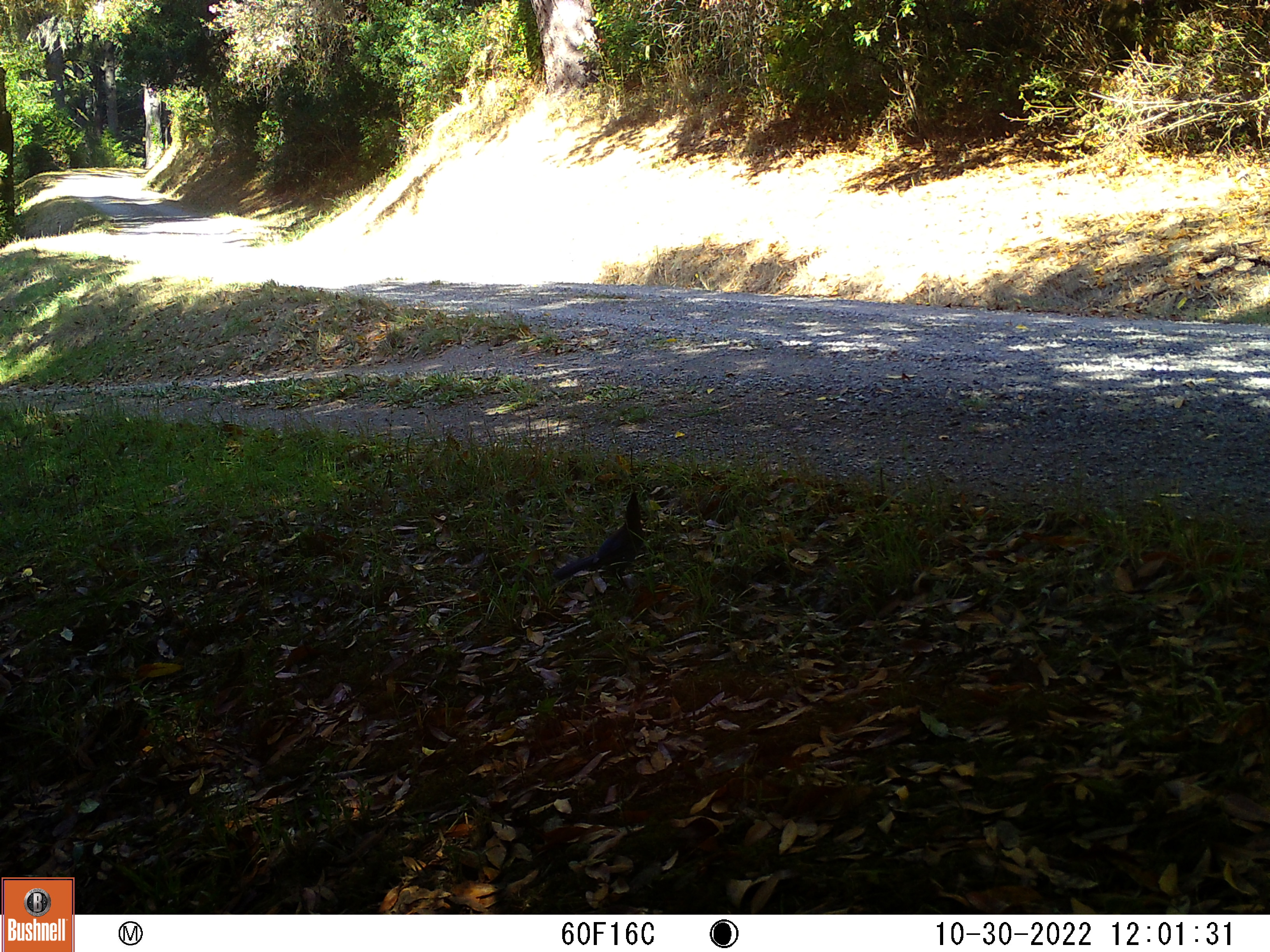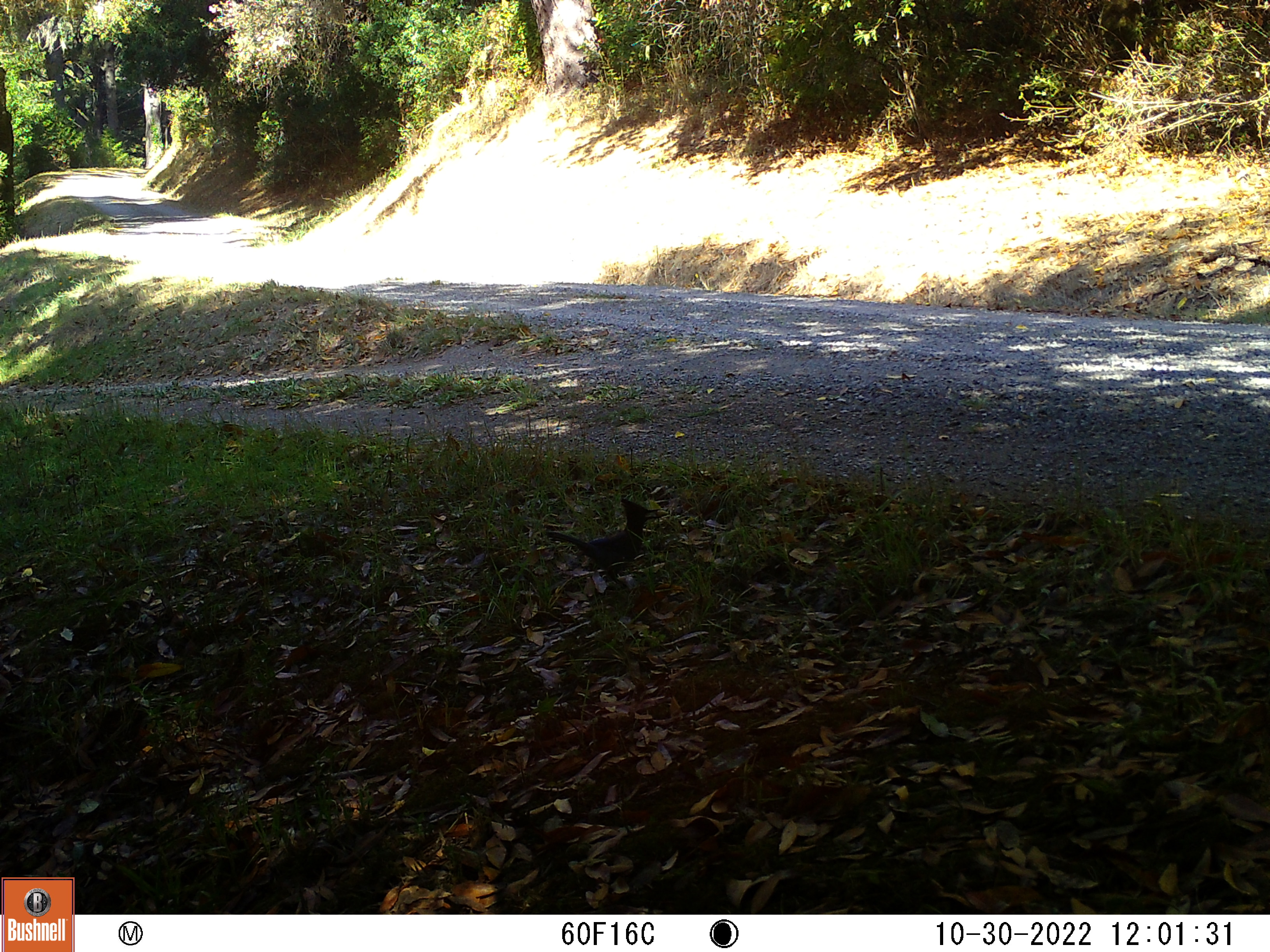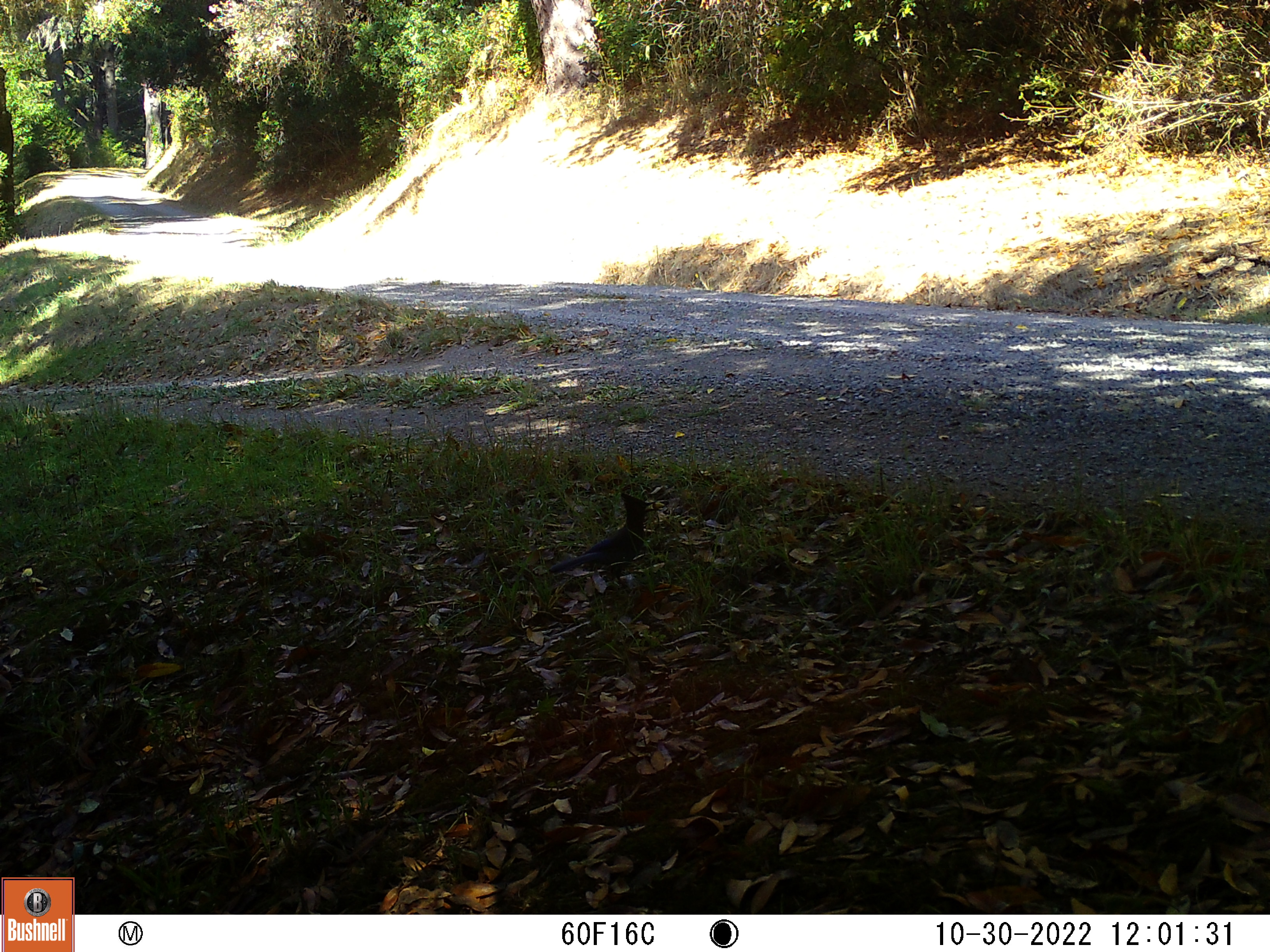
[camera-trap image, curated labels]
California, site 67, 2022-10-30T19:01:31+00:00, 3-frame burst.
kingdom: Animalia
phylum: Chordata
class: Aves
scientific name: Aves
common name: bird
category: unknown bird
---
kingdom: Animalia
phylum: Chordata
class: Aves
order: Passeriformes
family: Corvidae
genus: Cyanocitta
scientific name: Cyanocitta stelleri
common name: steller's jay